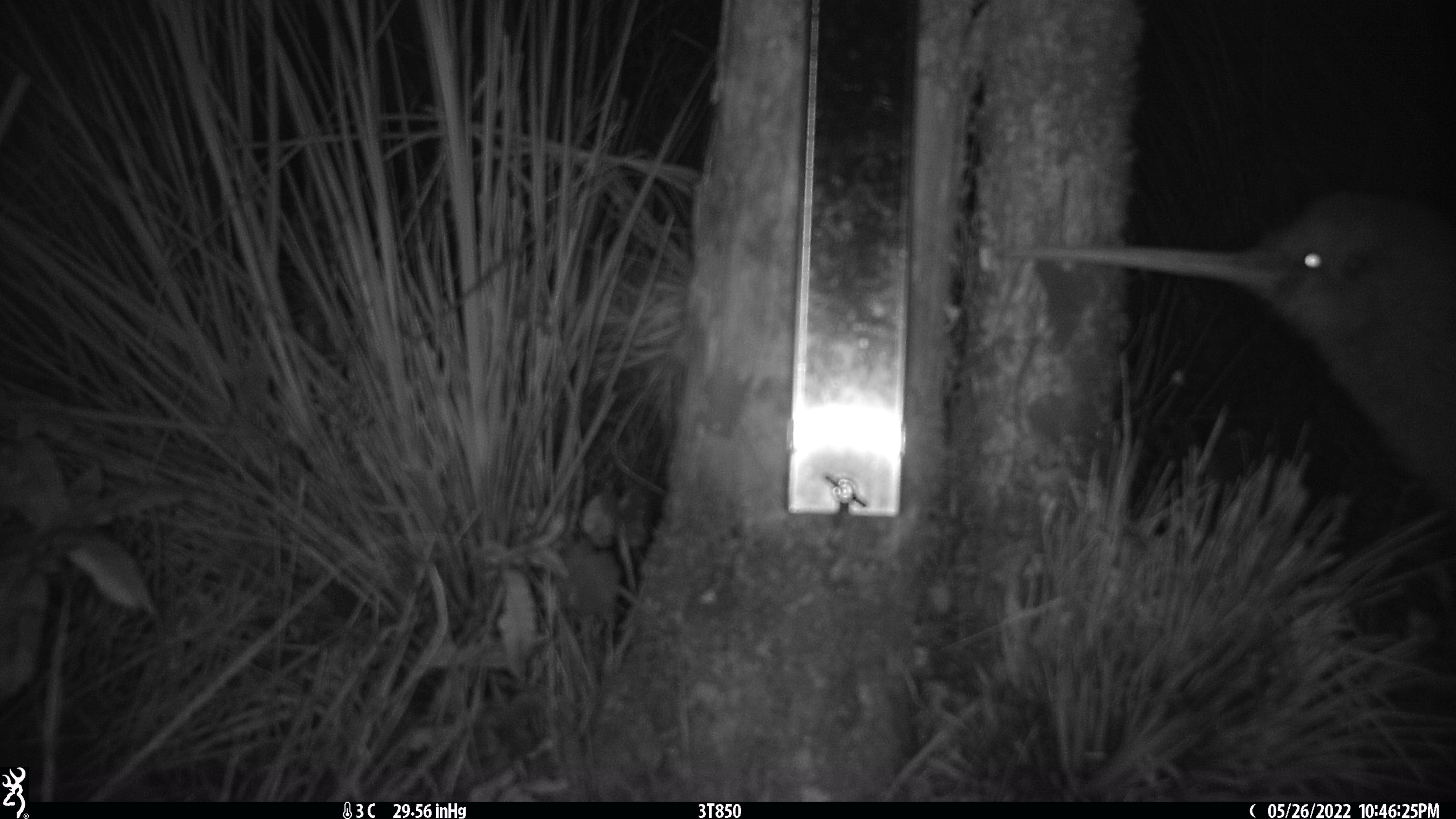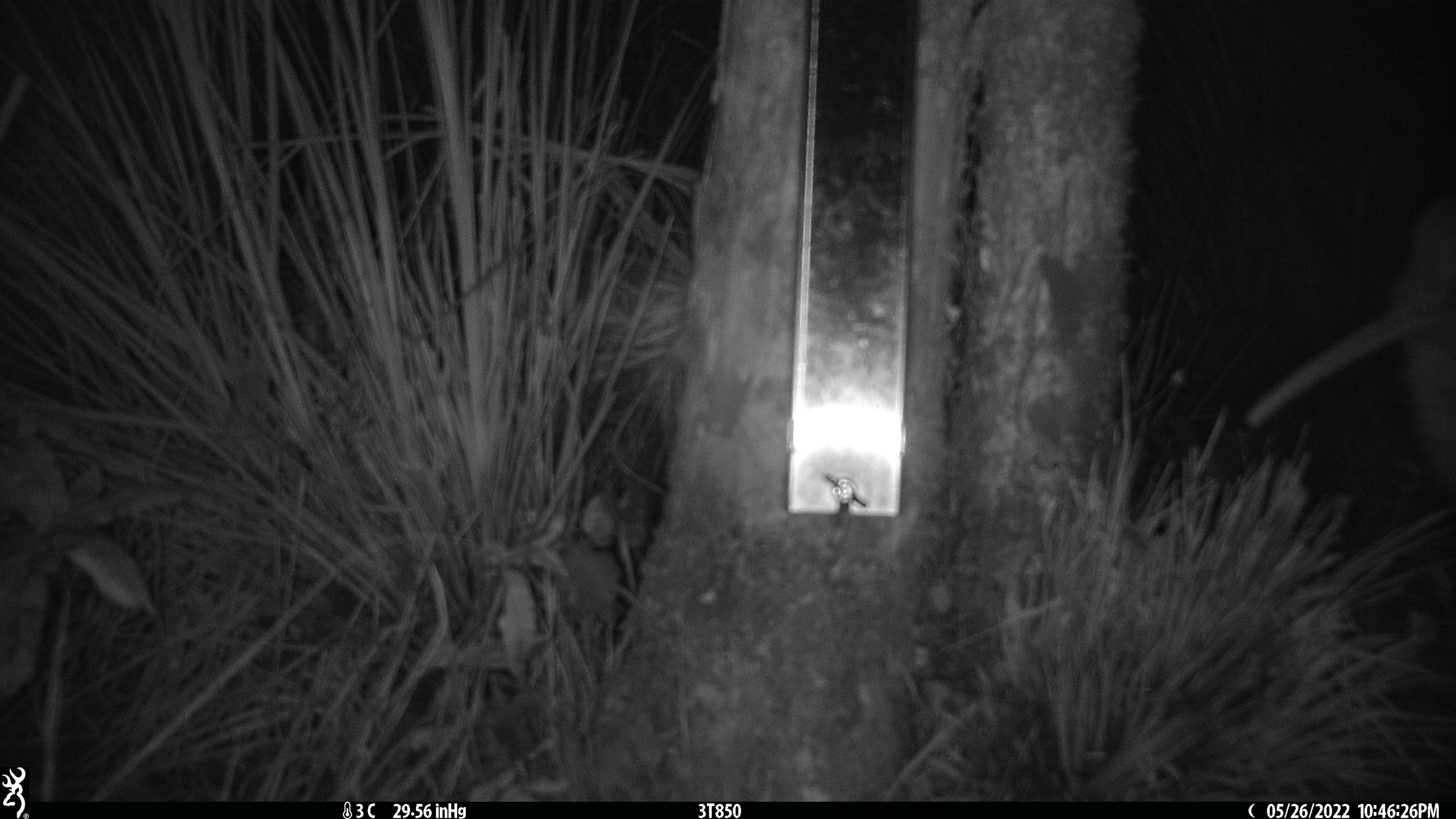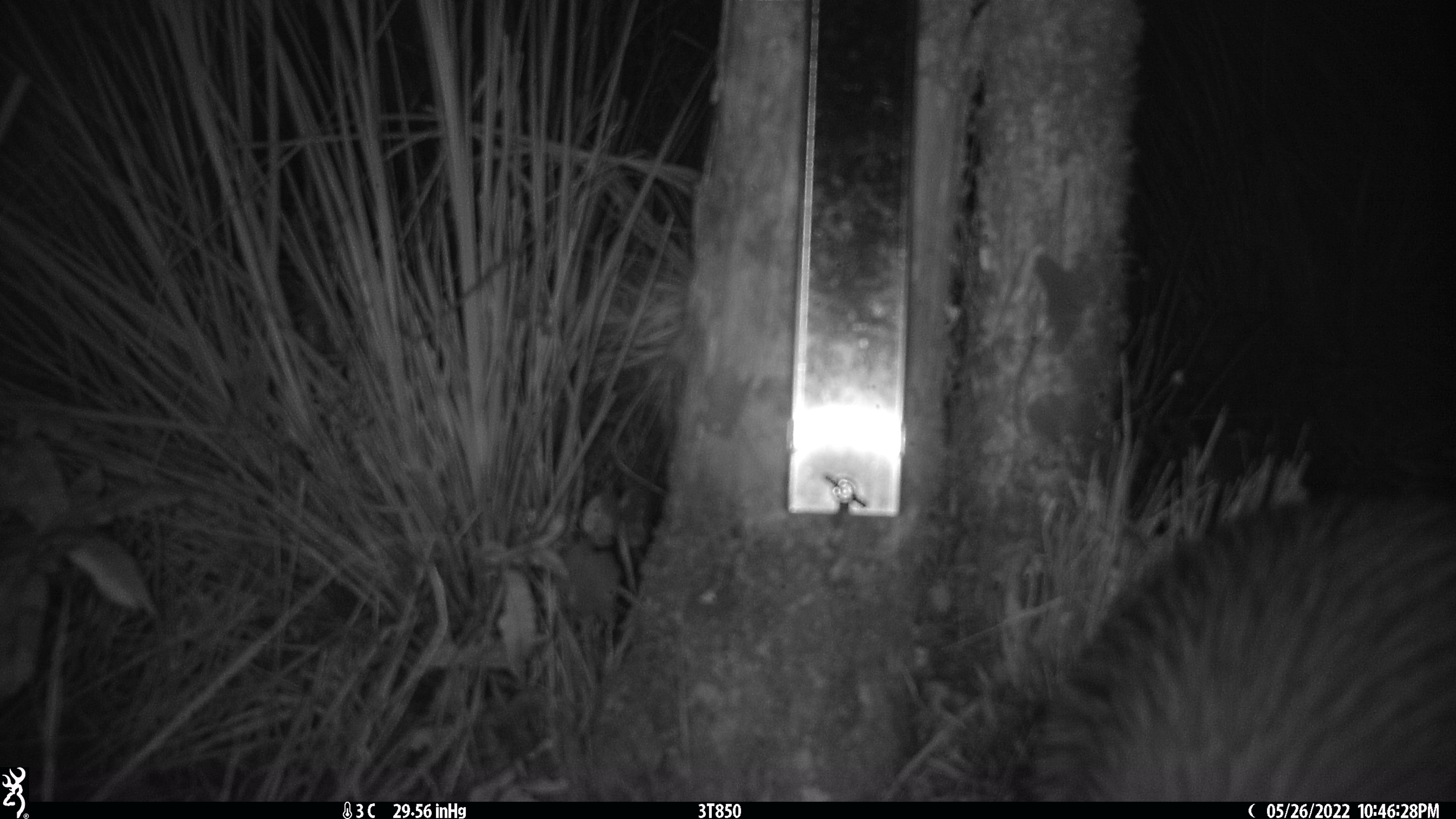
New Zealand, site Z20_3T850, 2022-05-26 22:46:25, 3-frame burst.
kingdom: Animalia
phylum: Chordata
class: Aves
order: Apterygiformes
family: Apterygidae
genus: Apteryx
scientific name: Apteryx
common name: kiwi